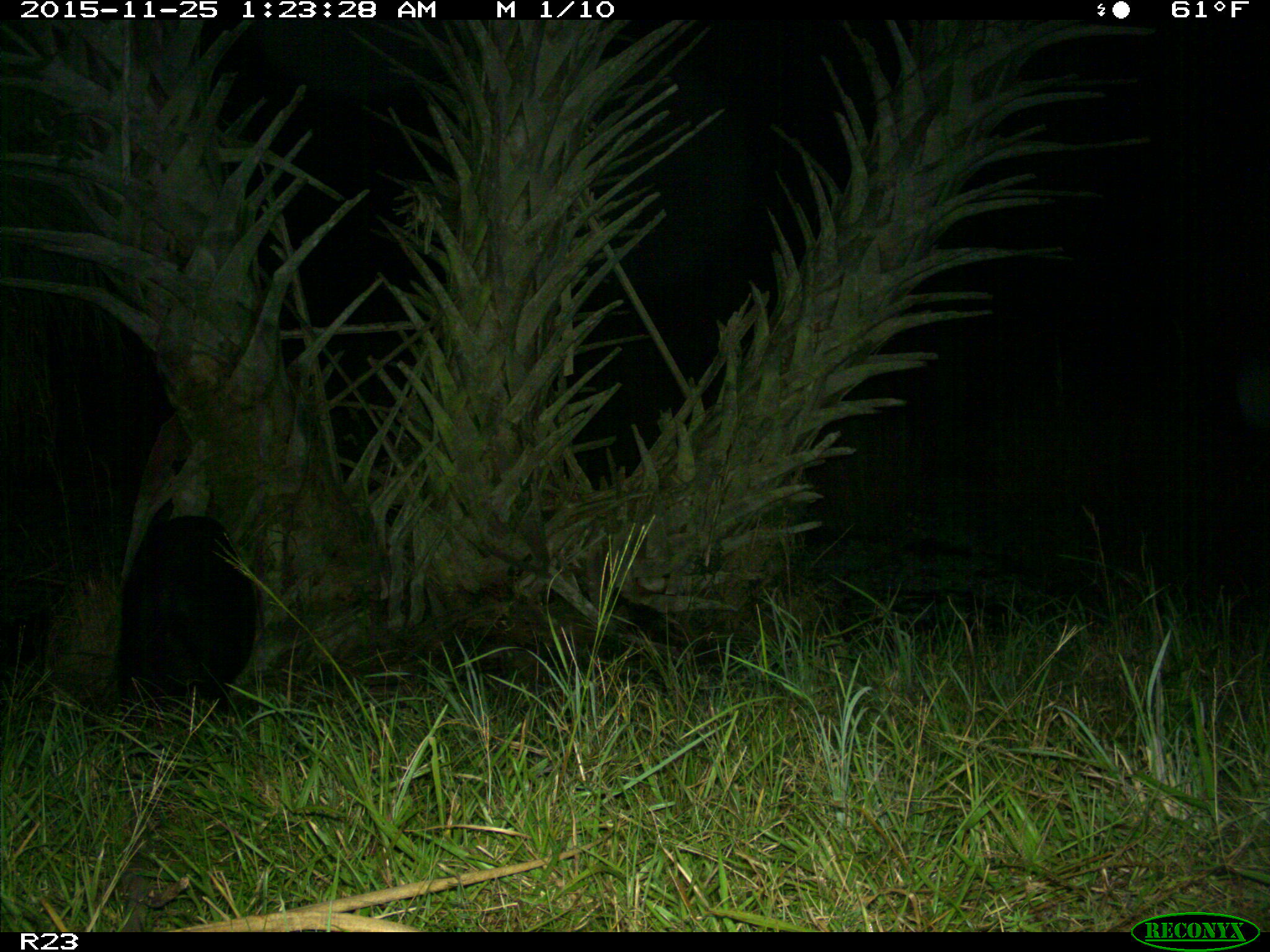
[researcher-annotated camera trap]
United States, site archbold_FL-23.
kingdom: Animalia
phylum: Chordata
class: Mammalia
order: Artiodactyla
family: Suidae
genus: Sus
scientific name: Sus scrofa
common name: wild boar